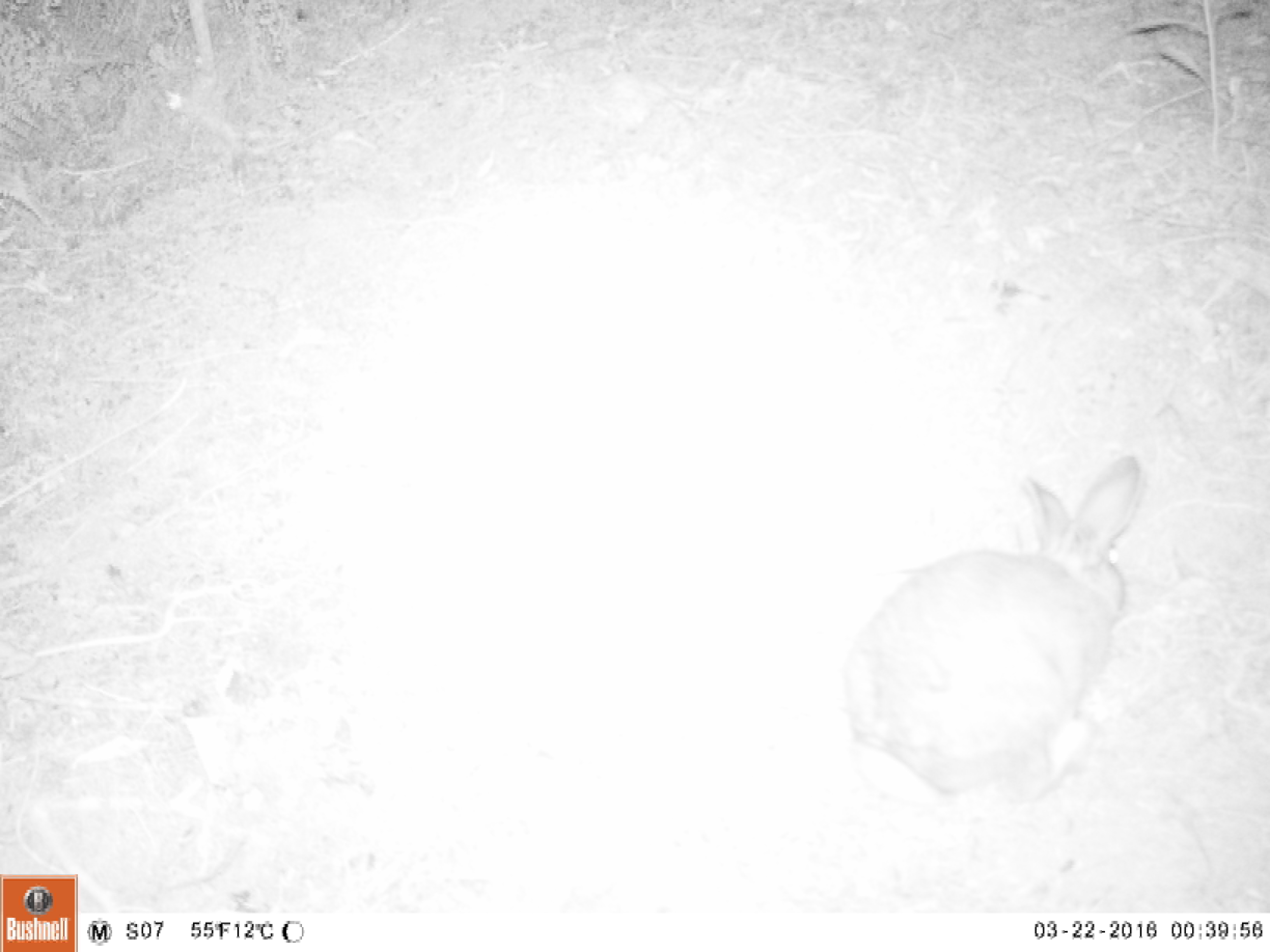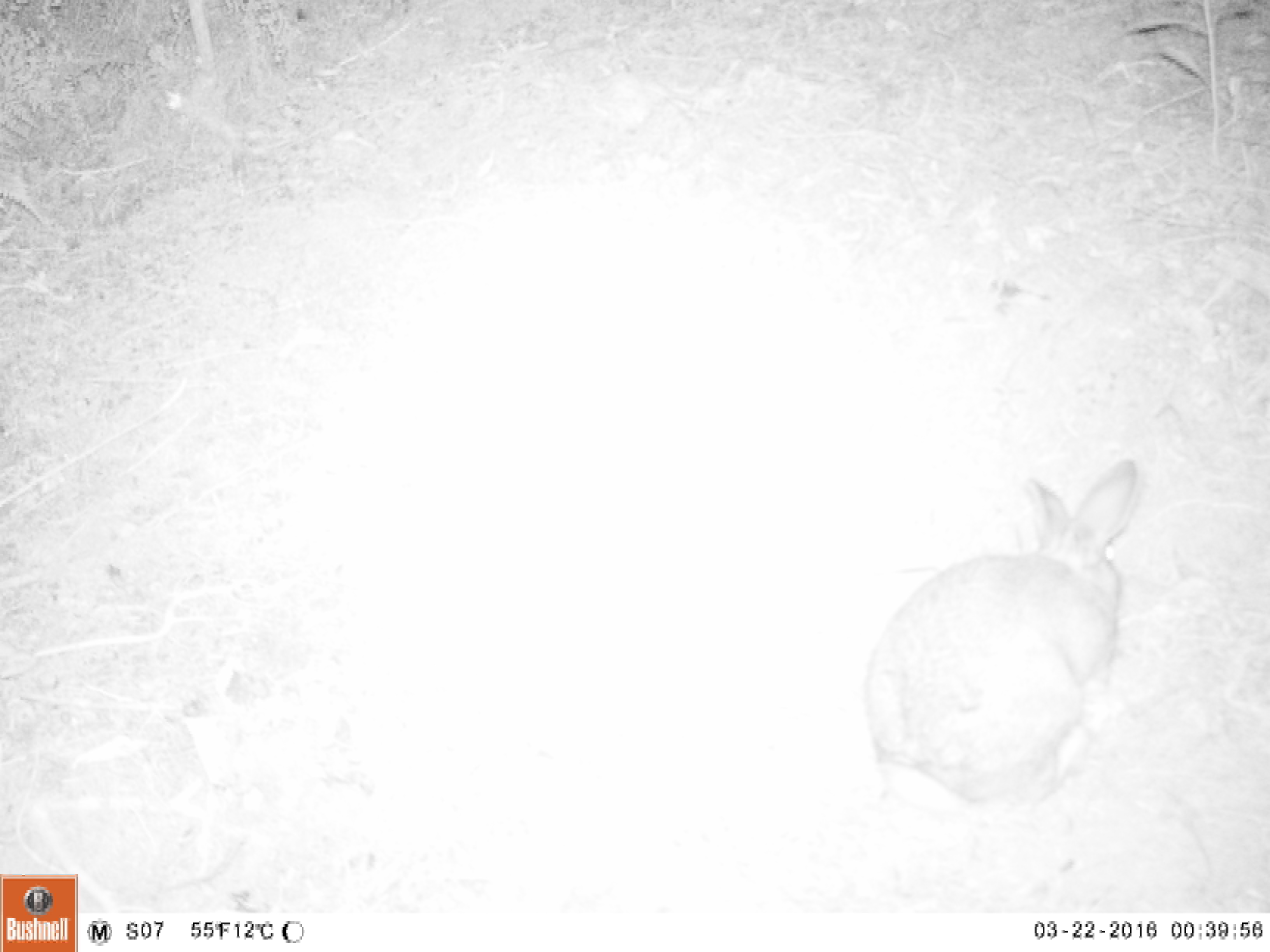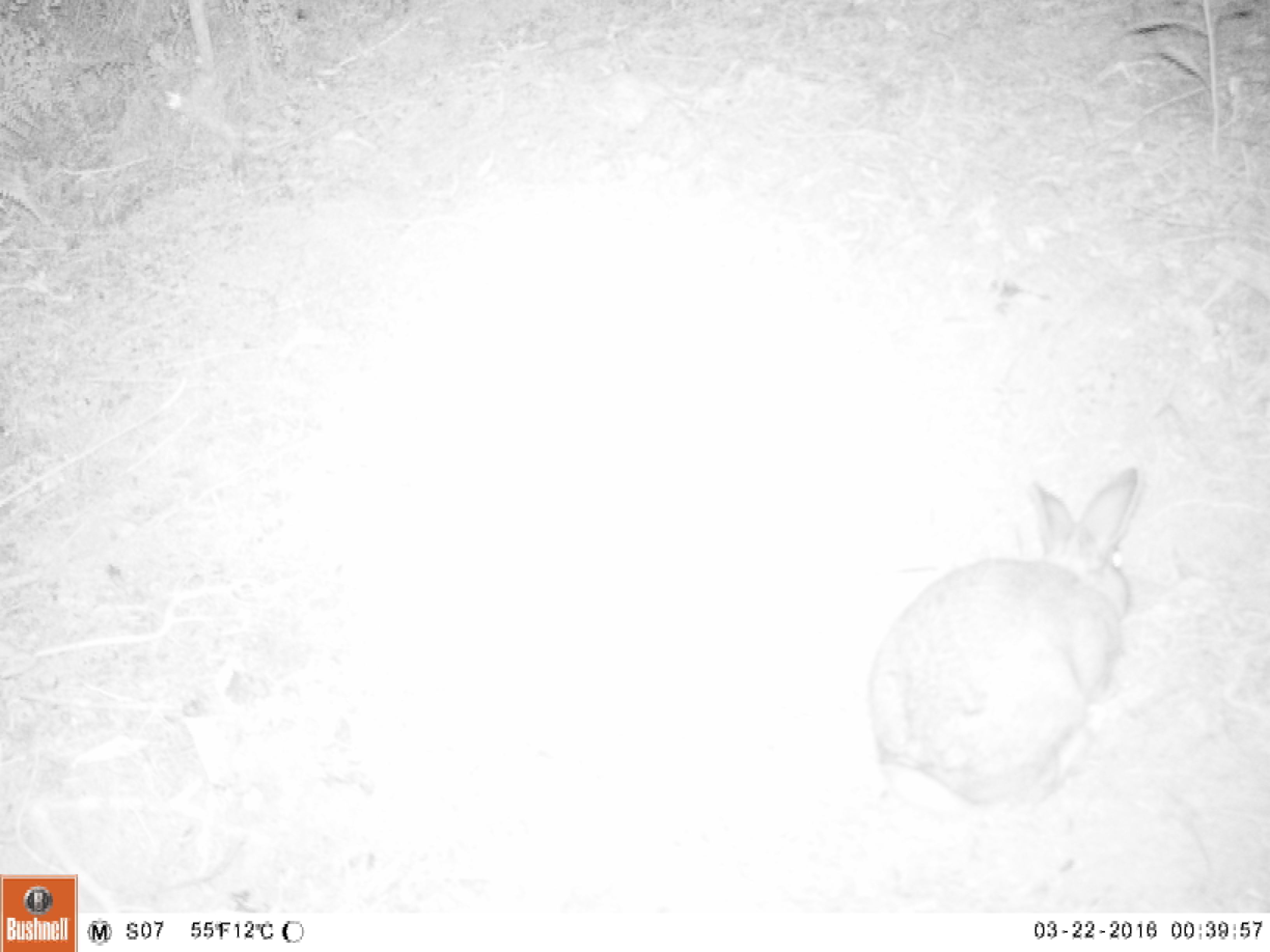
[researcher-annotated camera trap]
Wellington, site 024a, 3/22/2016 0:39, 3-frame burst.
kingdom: Animalia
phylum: Chordata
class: Mammalia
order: Lagomorpha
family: Leporidae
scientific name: Leporidae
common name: rabbit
Rabbit (Leporidae).